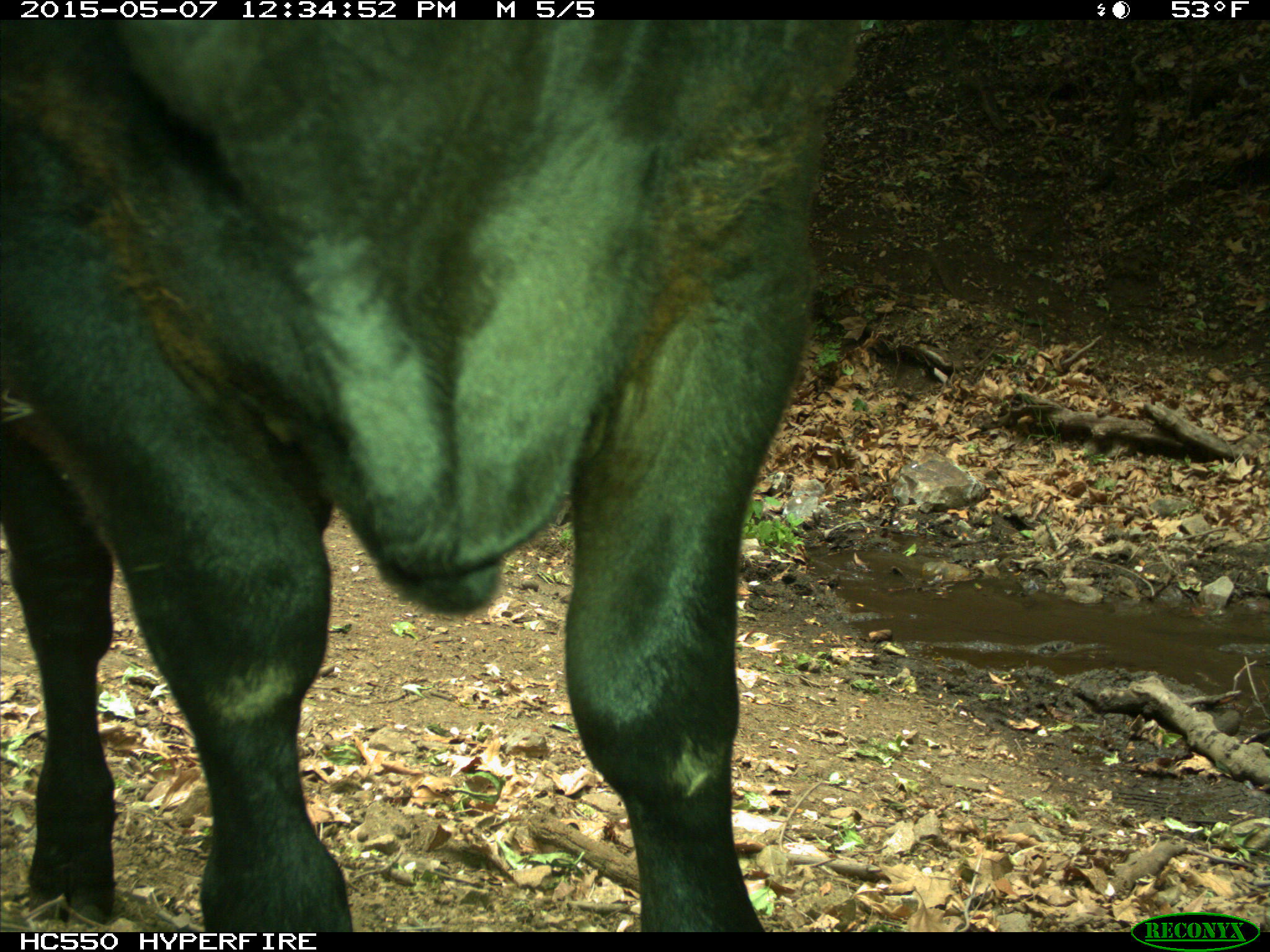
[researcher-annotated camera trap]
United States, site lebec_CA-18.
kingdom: Animalia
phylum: Chordata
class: Mammalia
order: Artiodactyla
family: Bovidae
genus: Bos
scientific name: Bos taurus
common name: domestic cow